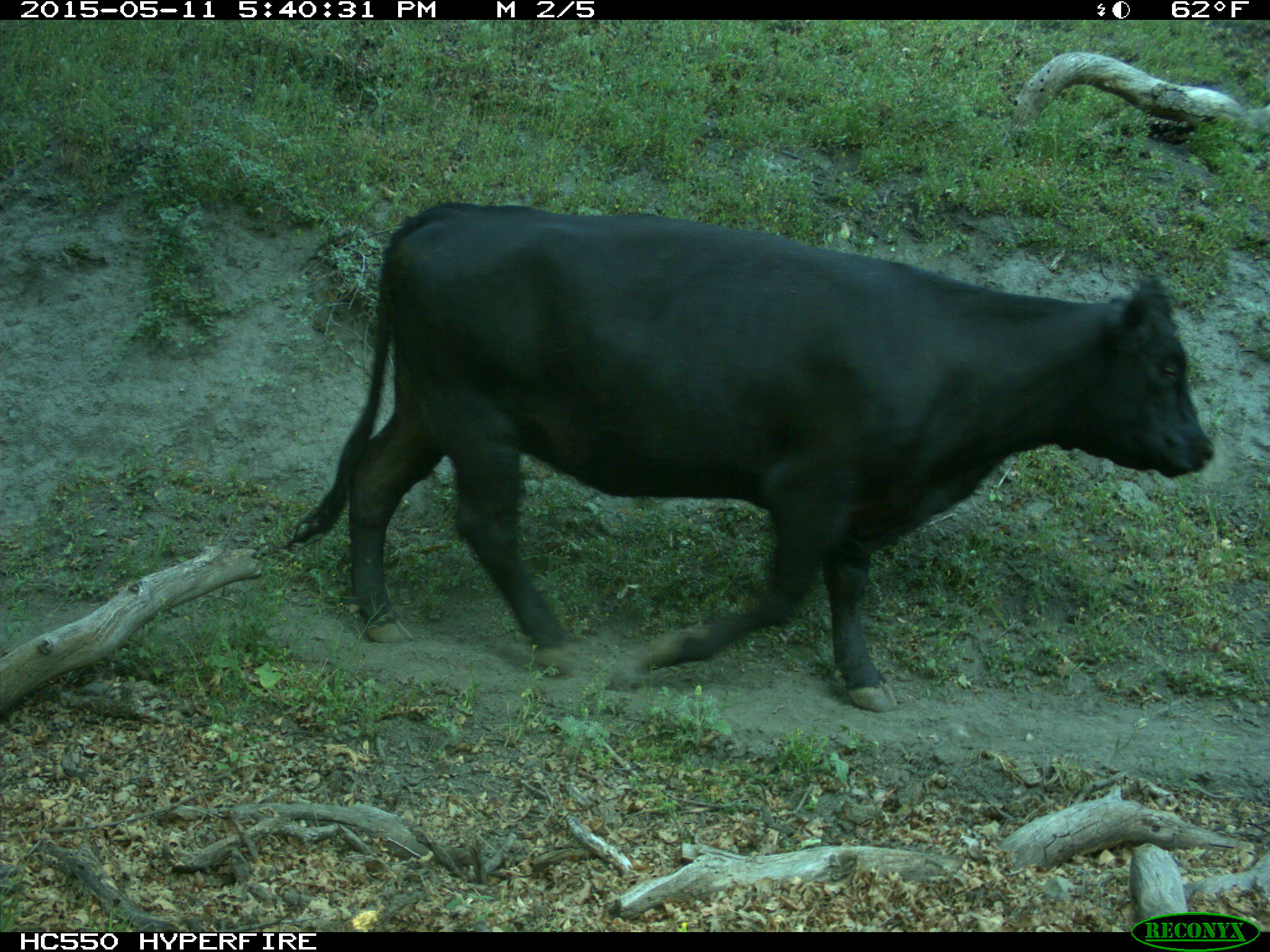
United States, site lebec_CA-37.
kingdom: Animalia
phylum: Chordata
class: Mammalia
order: Artiodactyla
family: Bovidae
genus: Bos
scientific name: Bos taurus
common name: domestic cow